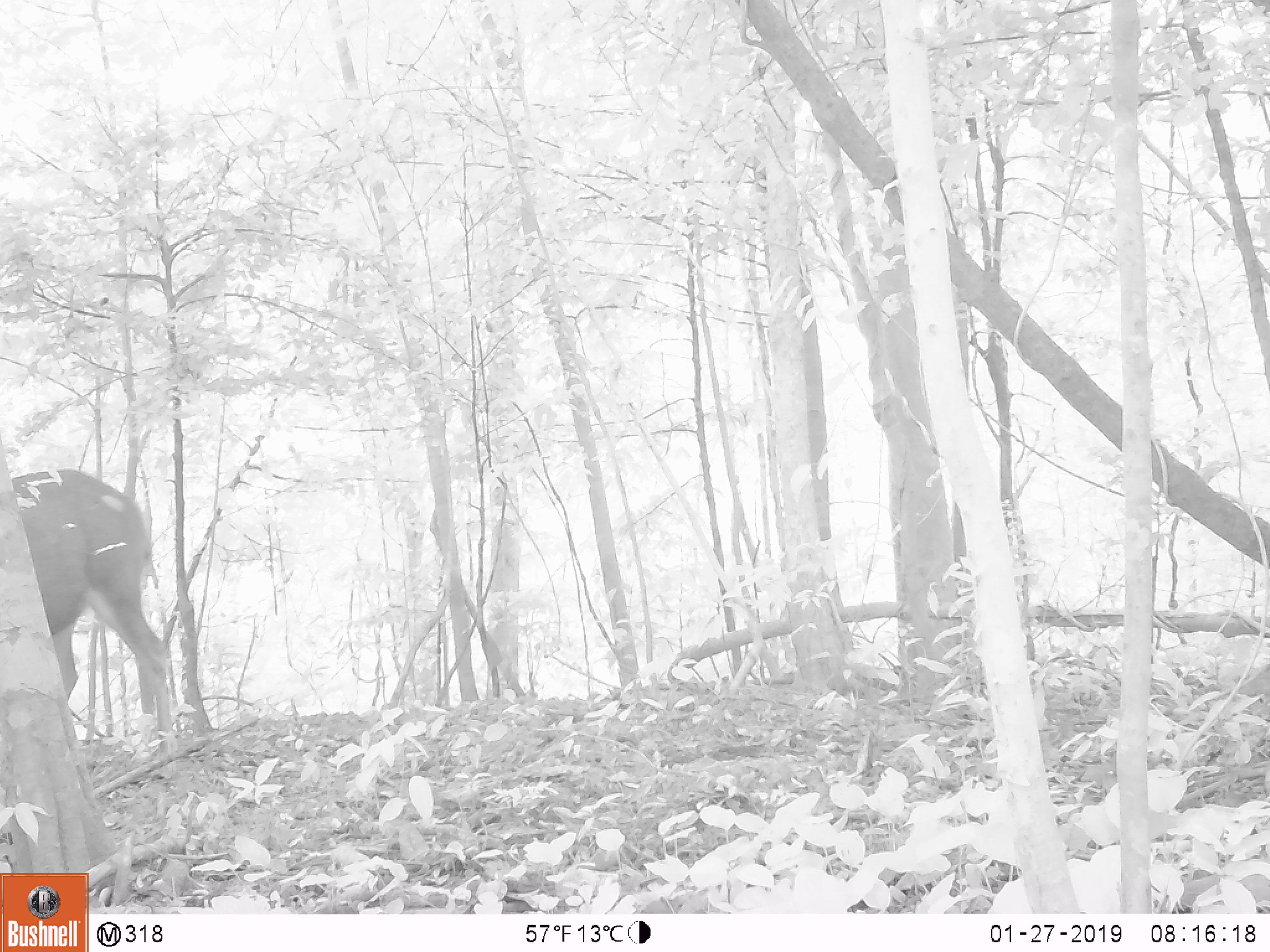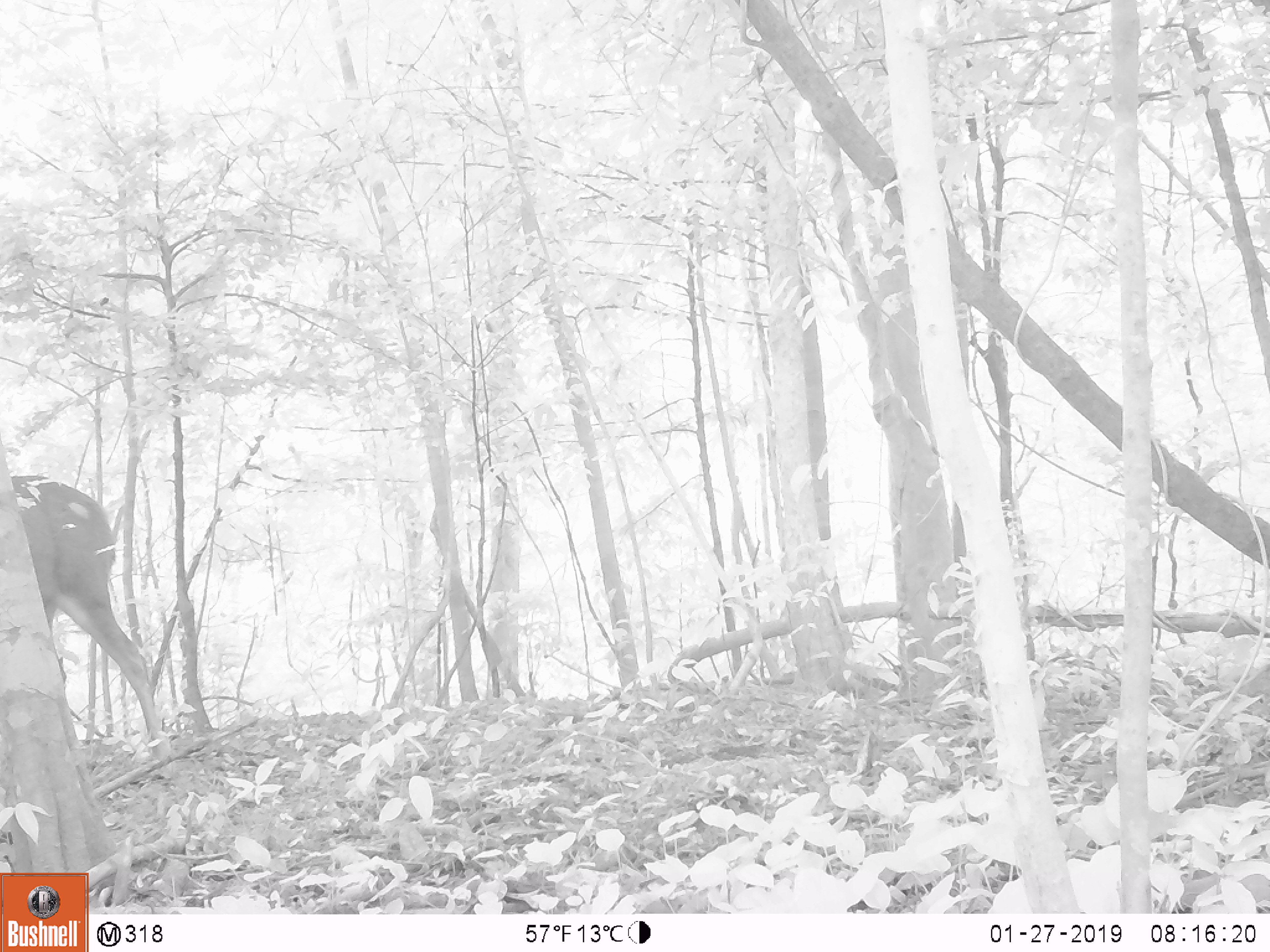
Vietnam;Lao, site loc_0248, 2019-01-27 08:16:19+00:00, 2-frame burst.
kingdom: Animalia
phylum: Chordata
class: Mammalia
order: Artiodactyla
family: Cervidae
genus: Rusa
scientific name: Rusa unicolor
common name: sambar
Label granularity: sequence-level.